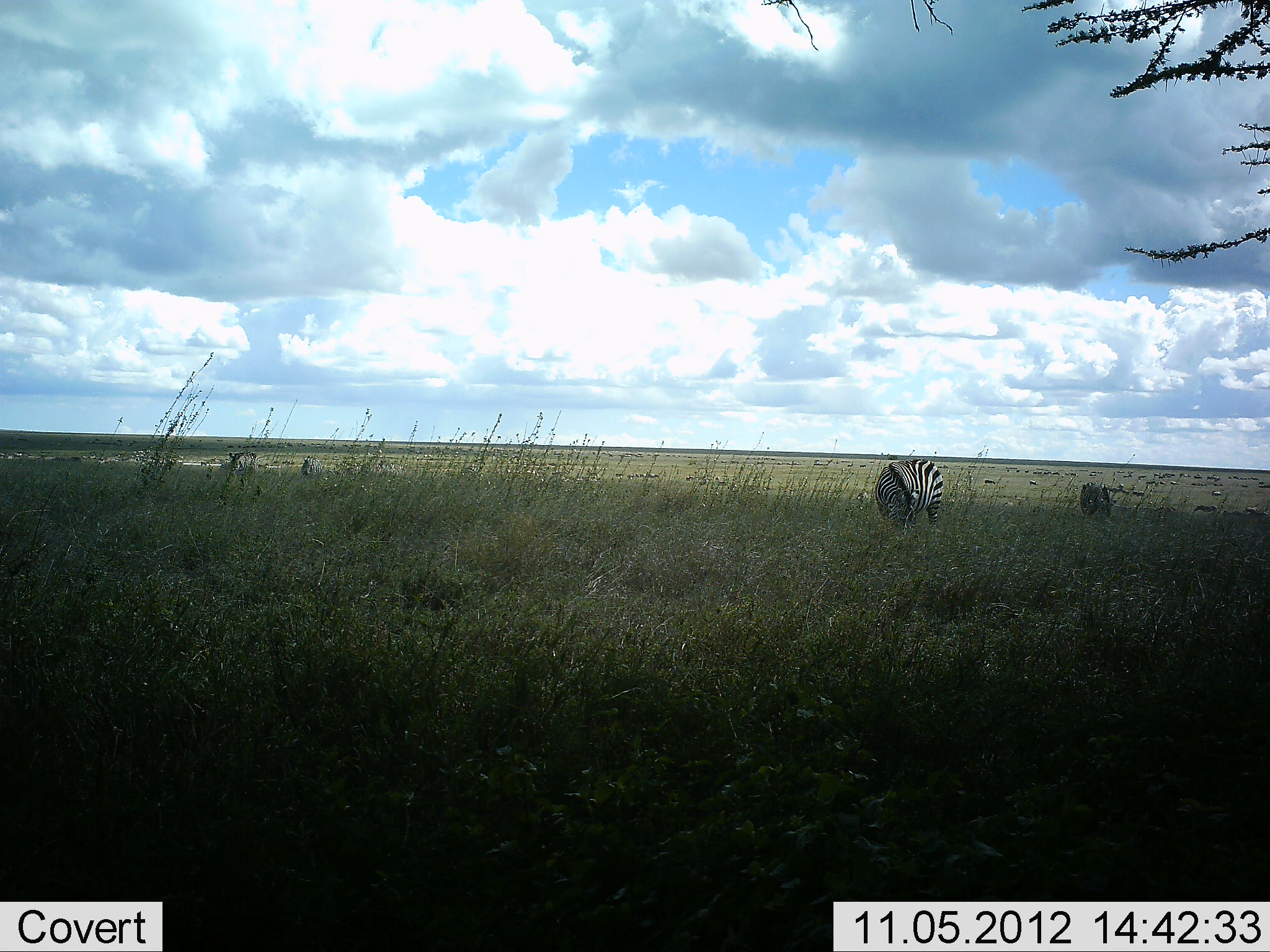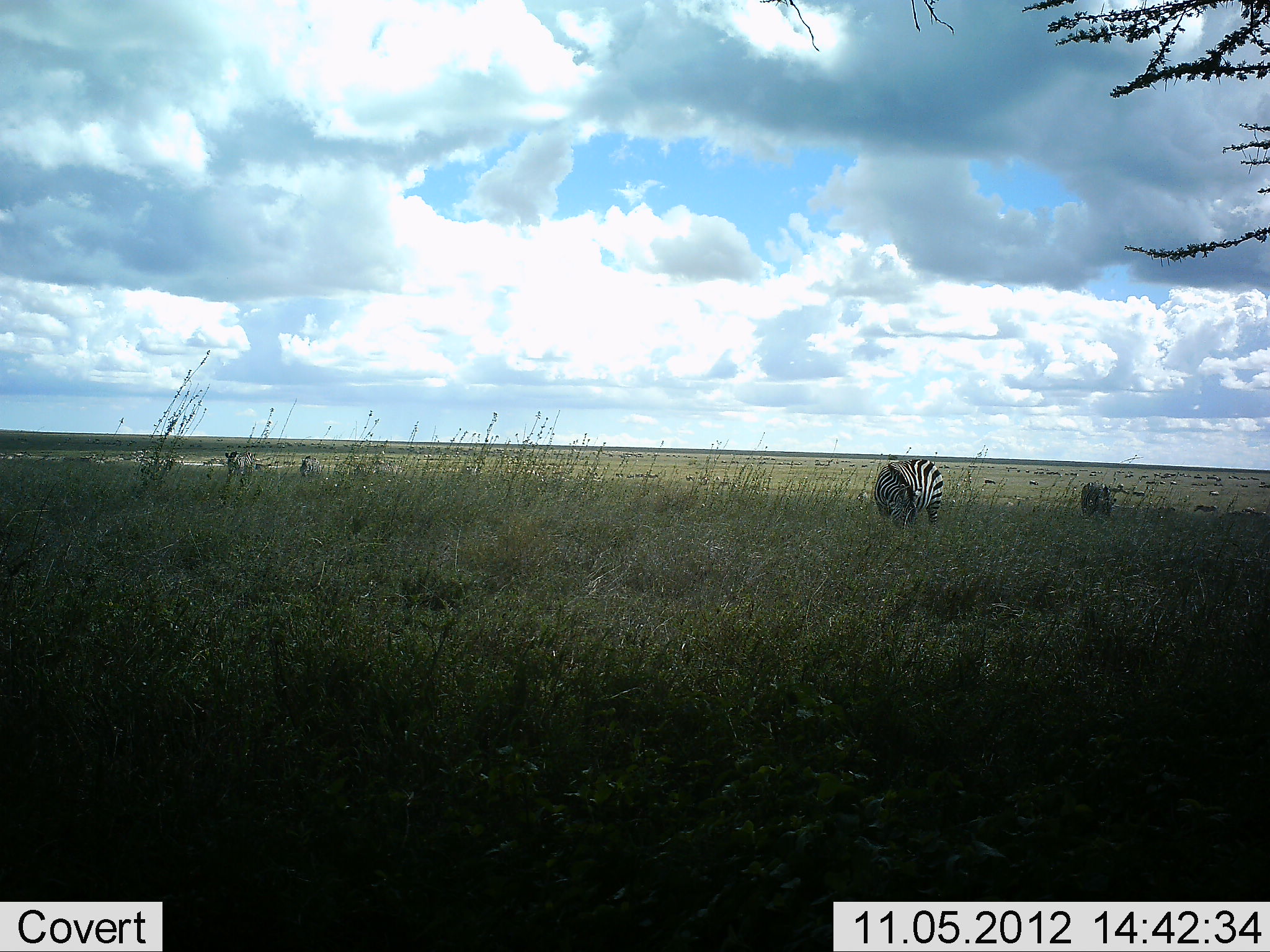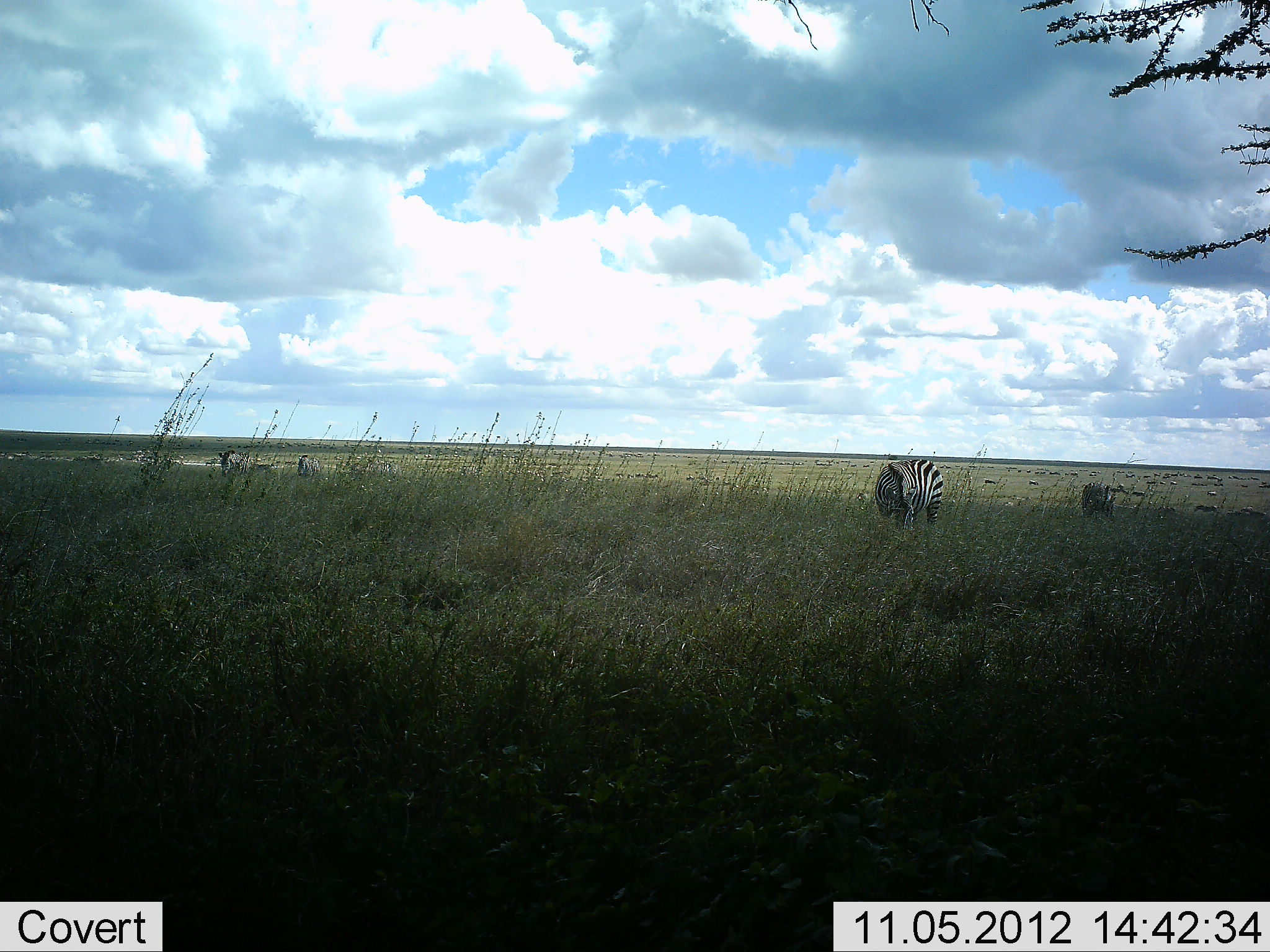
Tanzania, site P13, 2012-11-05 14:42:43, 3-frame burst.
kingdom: Animalia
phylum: Chordata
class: Mammalia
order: Perissodactyla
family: Equidae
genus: Equus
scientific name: Equus quagga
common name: plains zebra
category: zebra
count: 2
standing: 30%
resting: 0%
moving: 20%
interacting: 0%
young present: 0%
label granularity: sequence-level